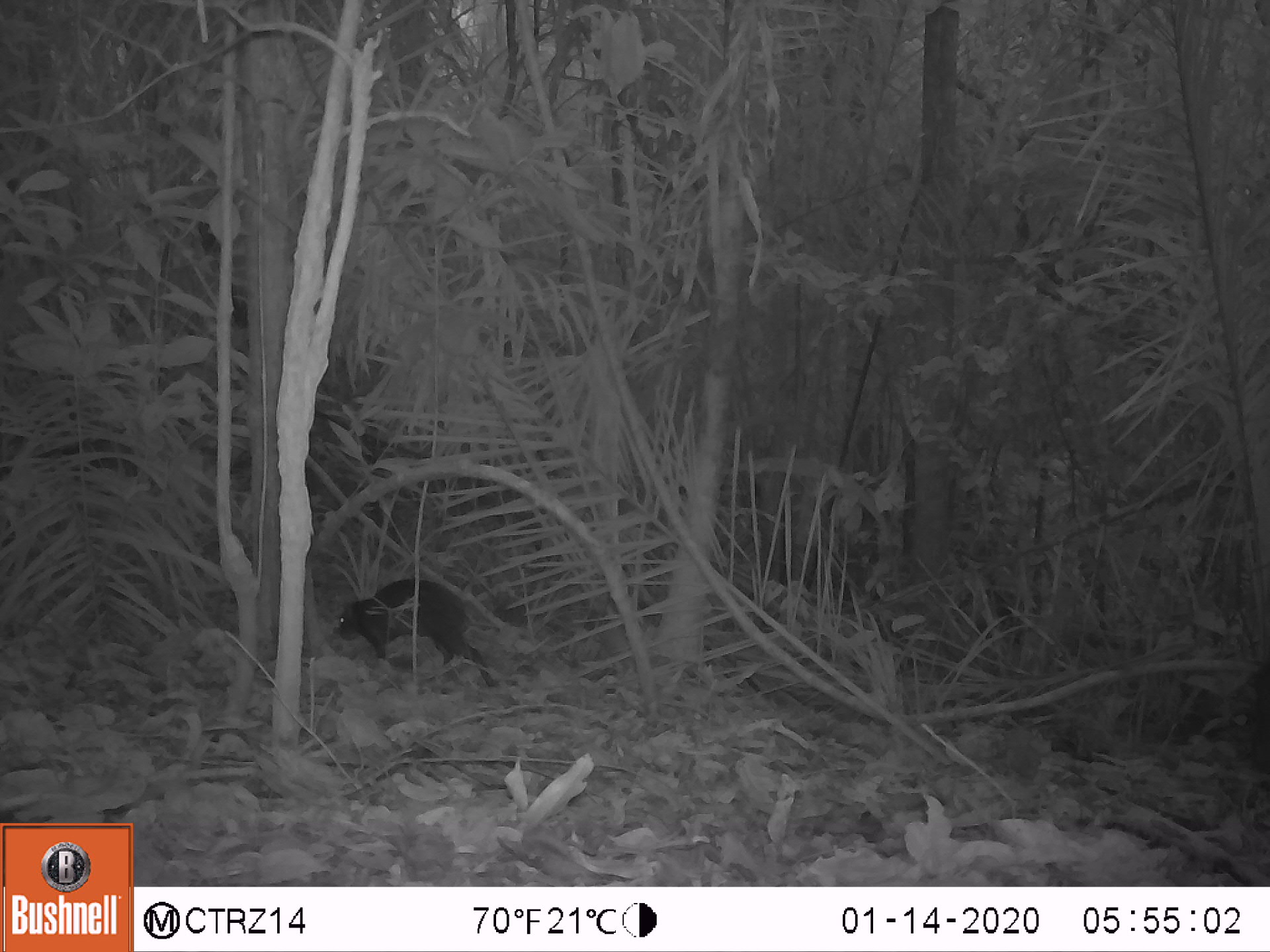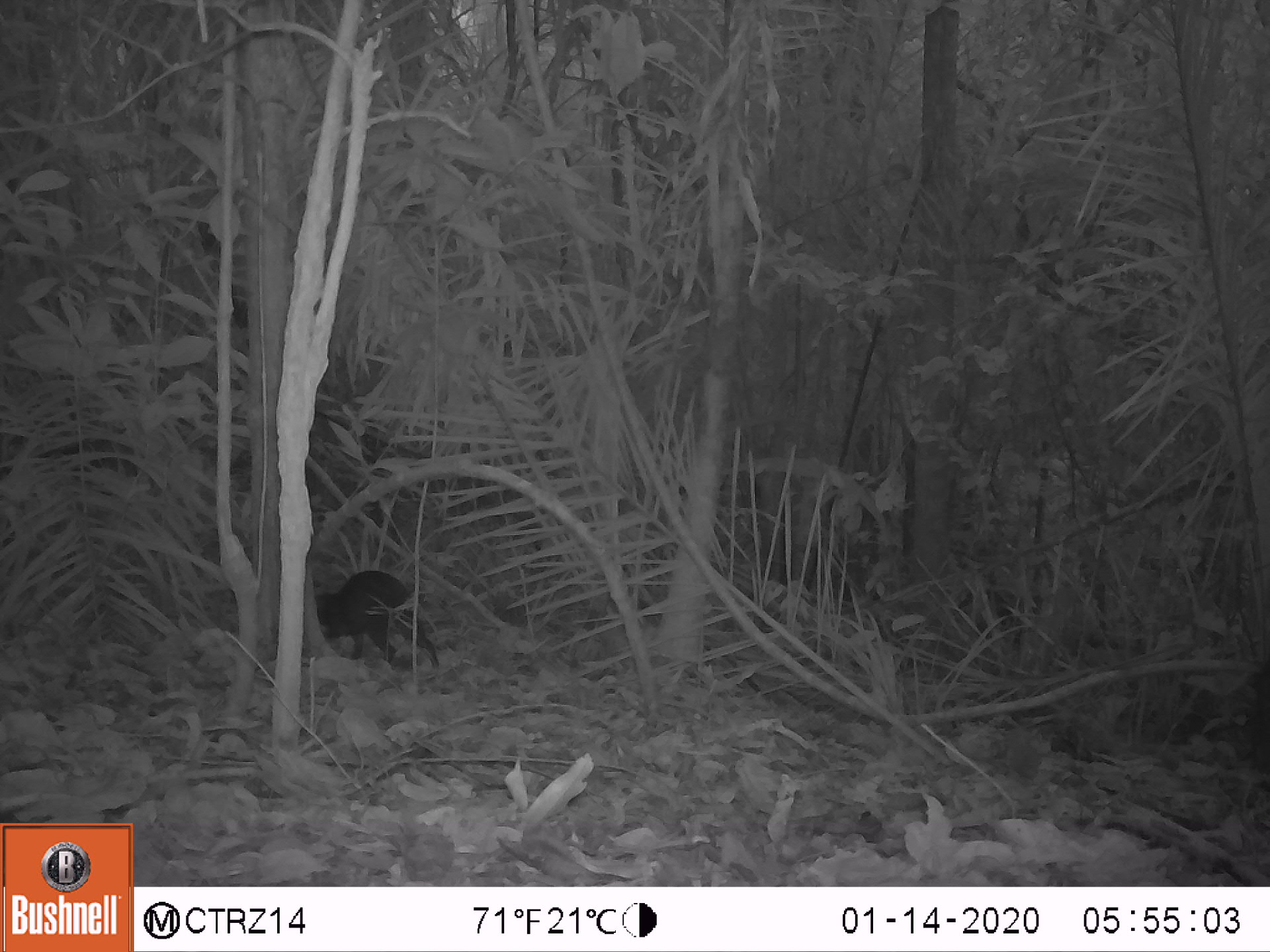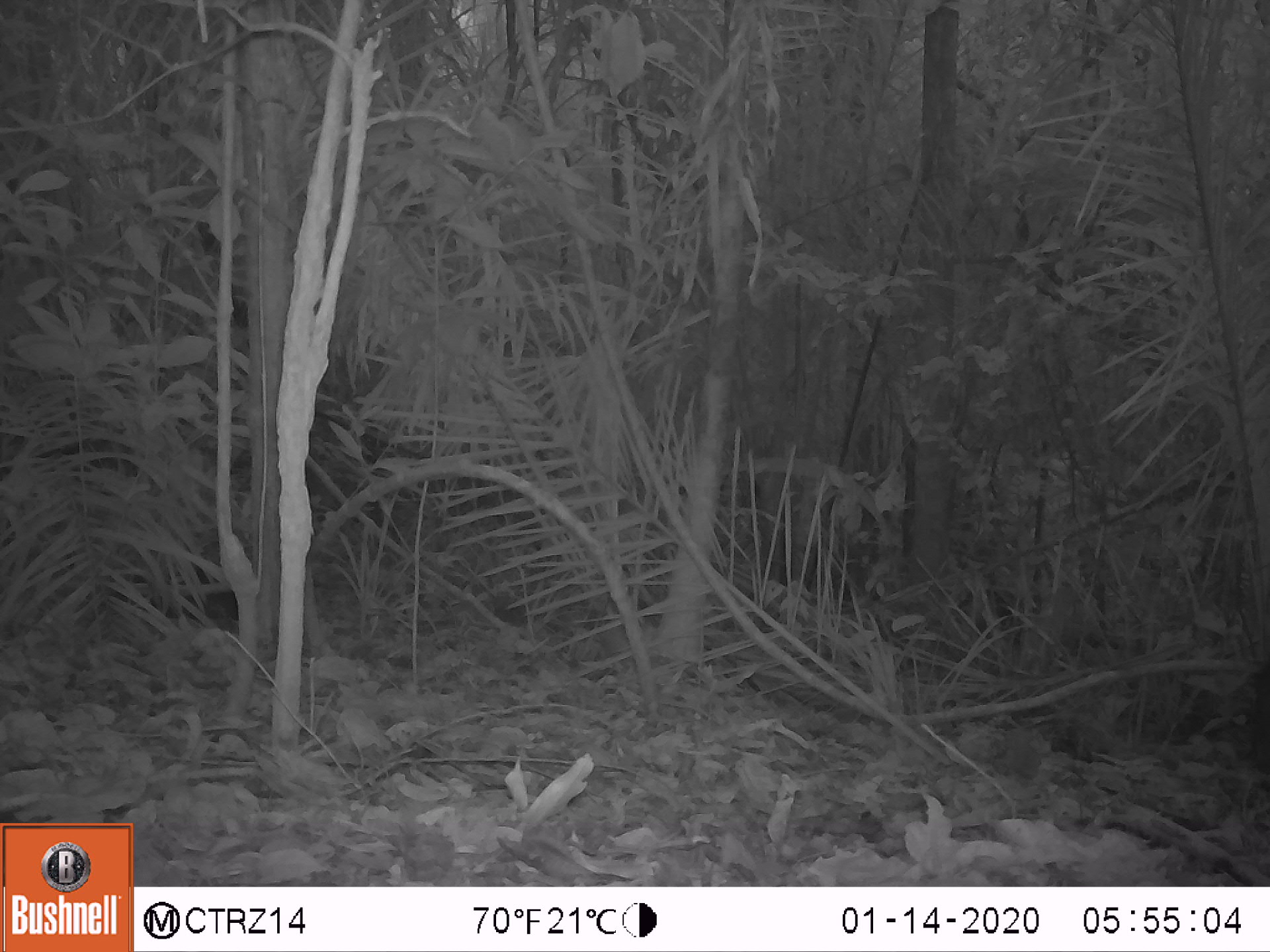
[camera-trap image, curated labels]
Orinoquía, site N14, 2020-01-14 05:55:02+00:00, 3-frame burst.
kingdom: Animalia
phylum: Chordata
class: Mammalia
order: Rodentia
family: Dasyproctidae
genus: Dasyprocta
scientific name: Dasyprocta fuliginosa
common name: black agouti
Black agouti (Dasyprocta fuliginosa).